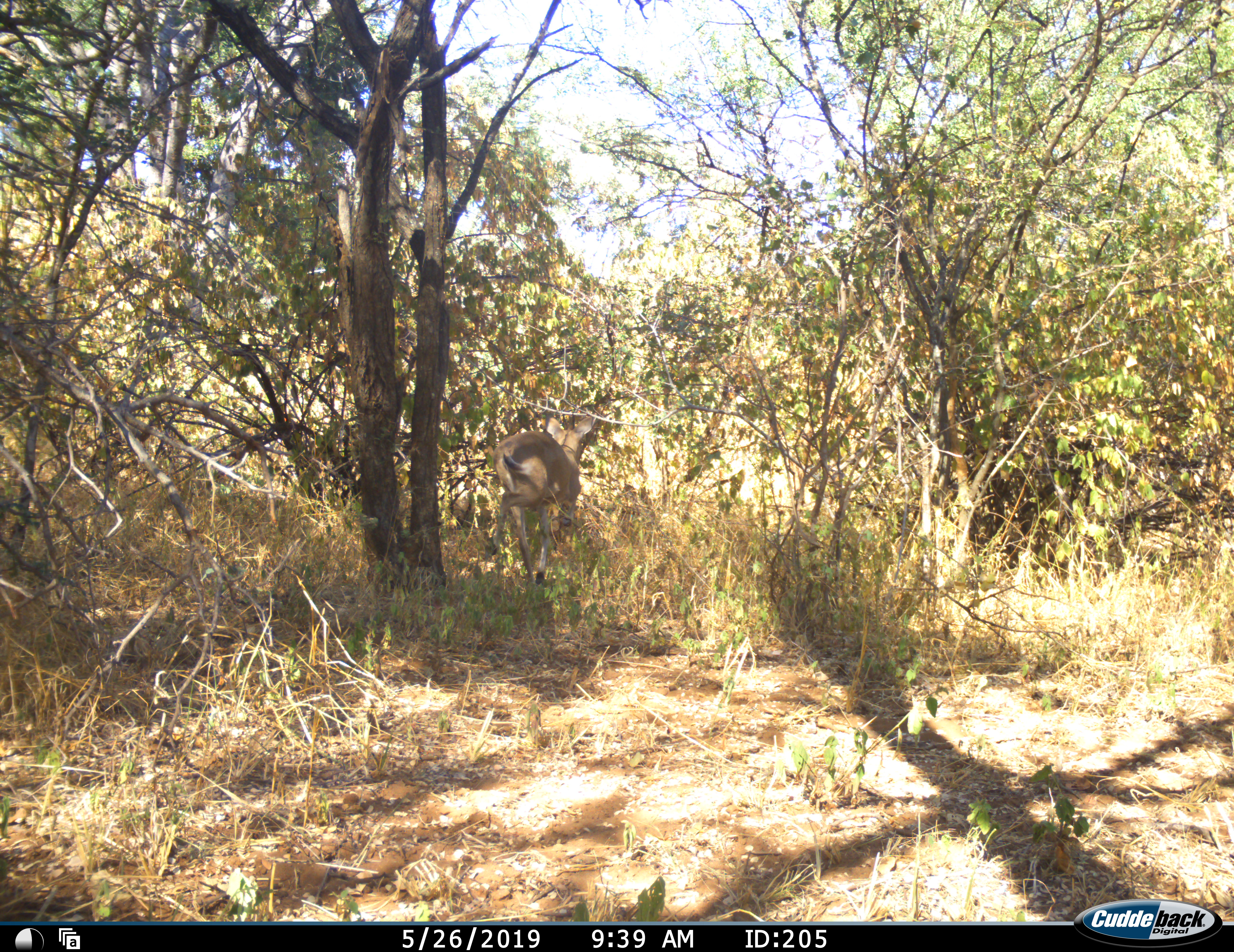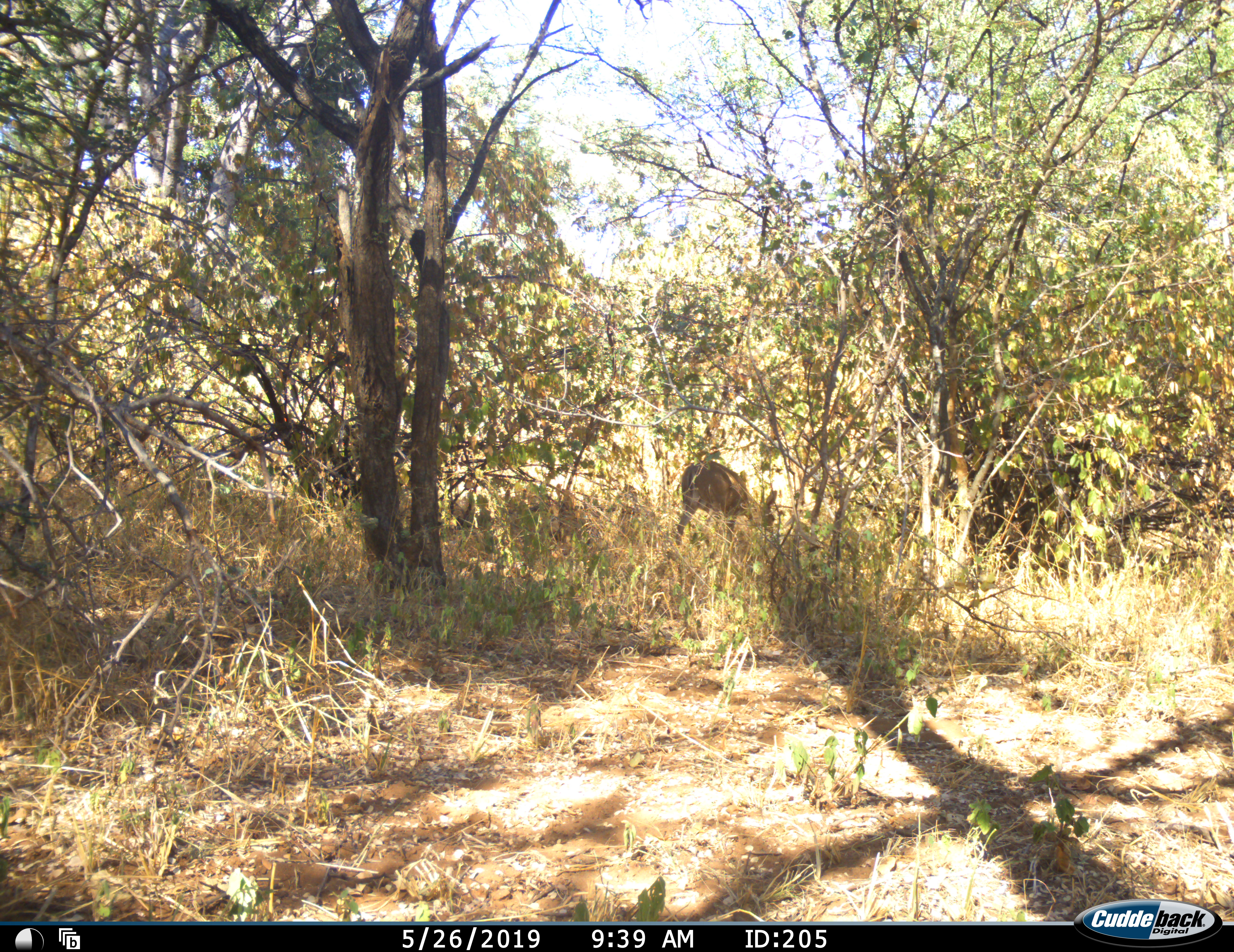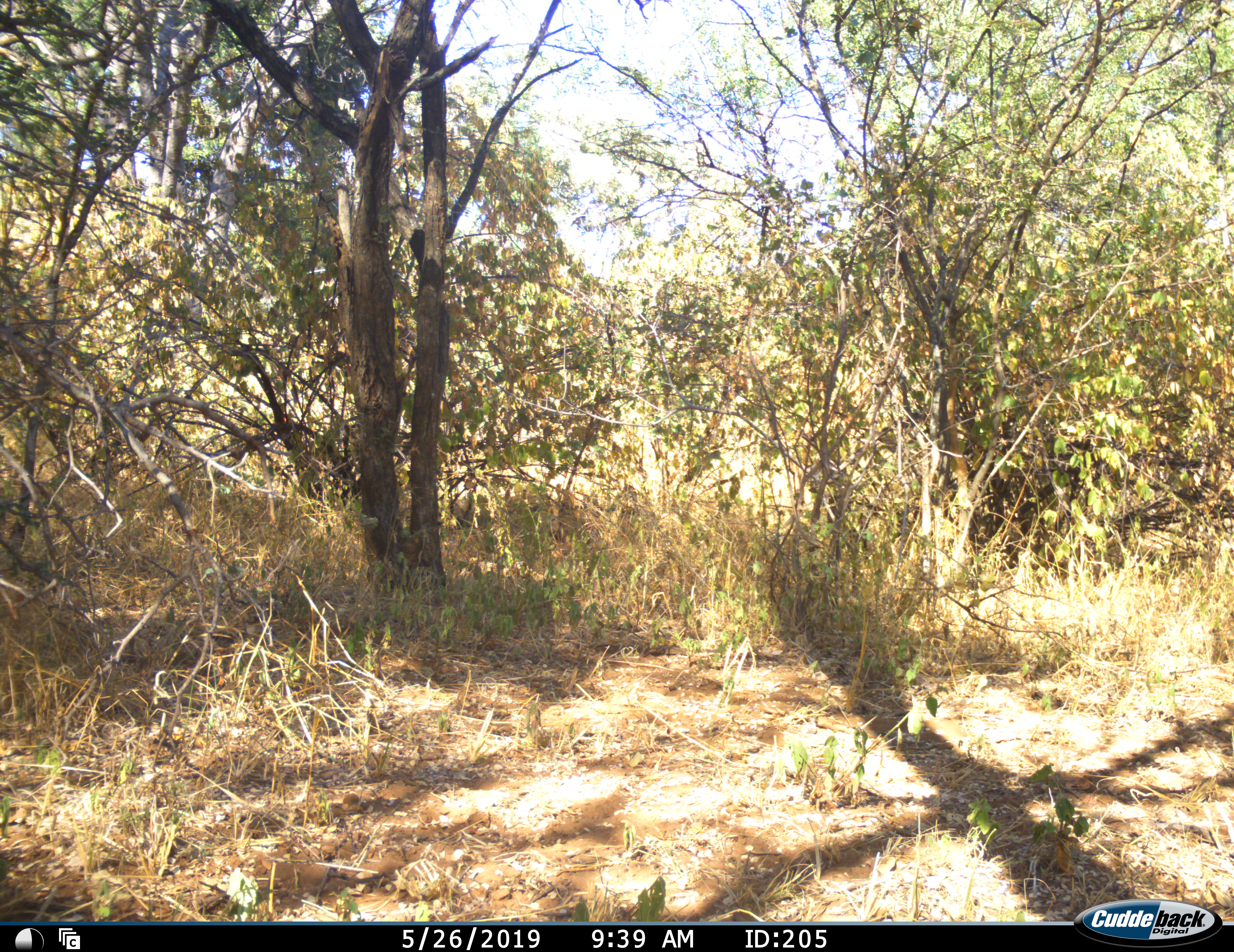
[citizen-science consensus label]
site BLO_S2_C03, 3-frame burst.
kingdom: Animalia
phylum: Chordata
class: Mammalia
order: Artiodactyla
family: Bovidae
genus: Sylvicapra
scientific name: Sylvicapra grimmia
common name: common duiker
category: duikercommongrey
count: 1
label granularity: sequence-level